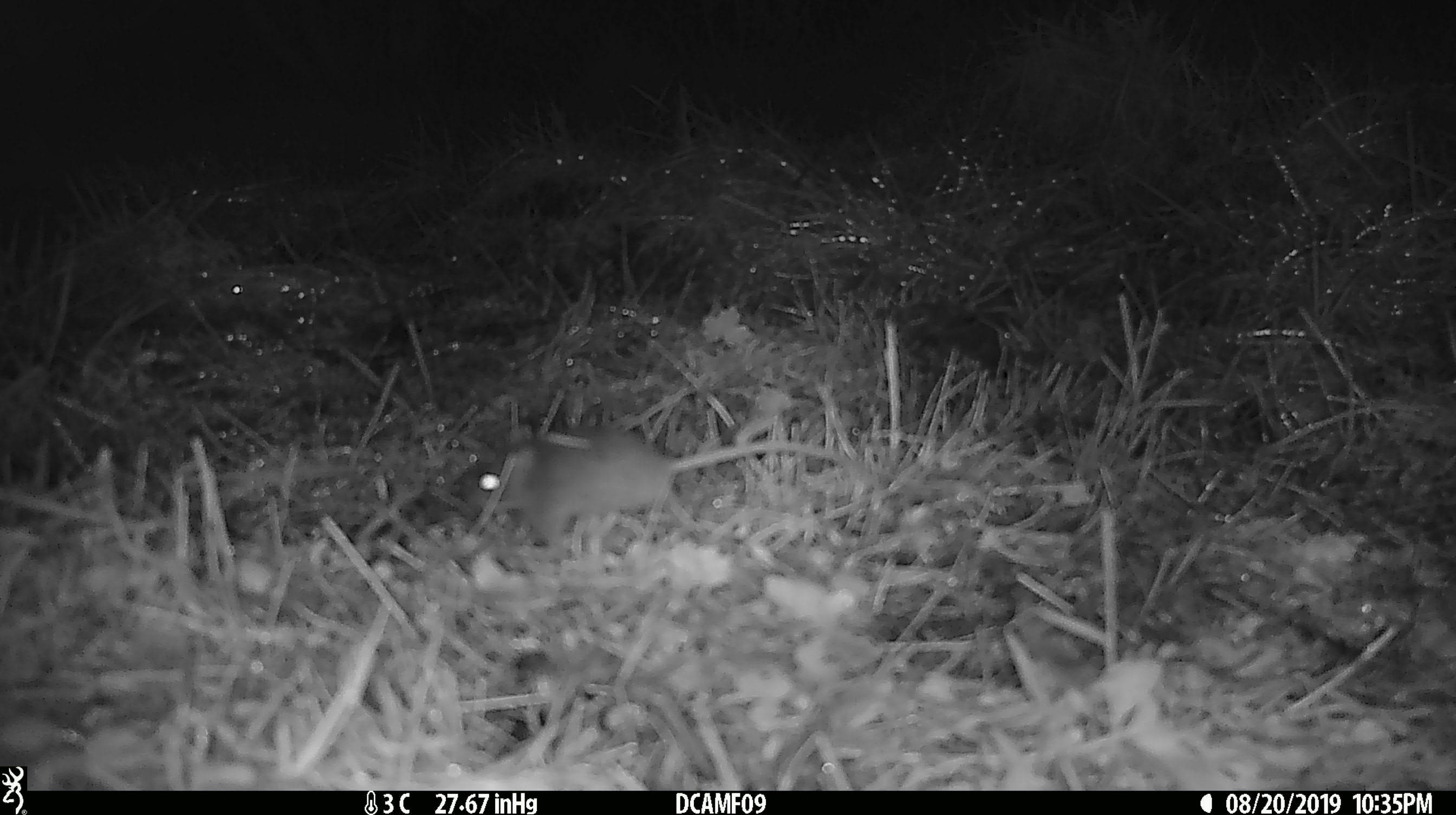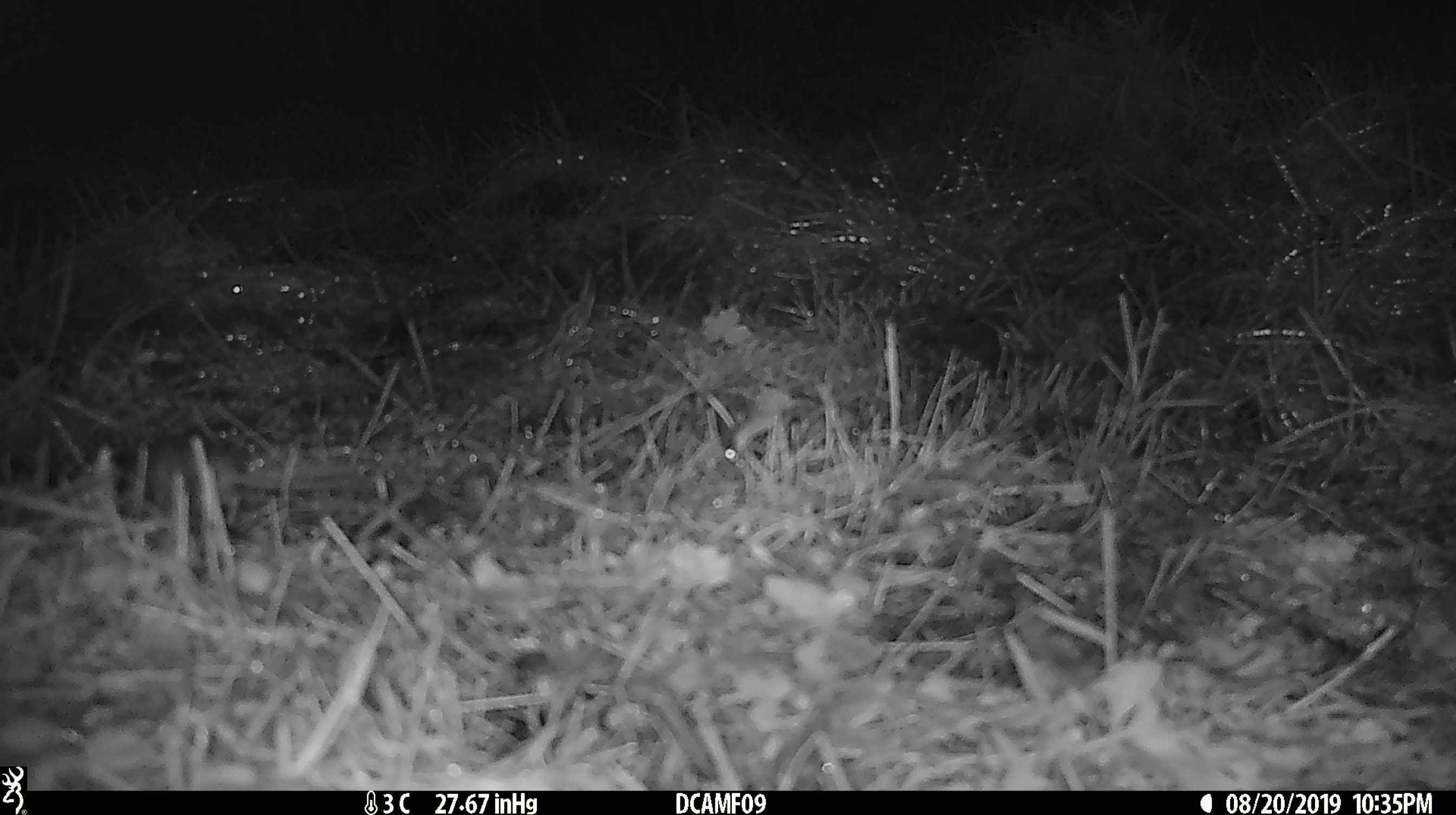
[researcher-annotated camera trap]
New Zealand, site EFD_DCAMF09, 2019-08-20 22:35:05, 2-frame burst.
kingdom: Animalia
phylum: Chordata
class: Mammalia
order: Rodentia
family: Muridae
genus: Mus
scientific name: Mus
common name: mouse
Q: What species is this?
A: Mouse (Mus).